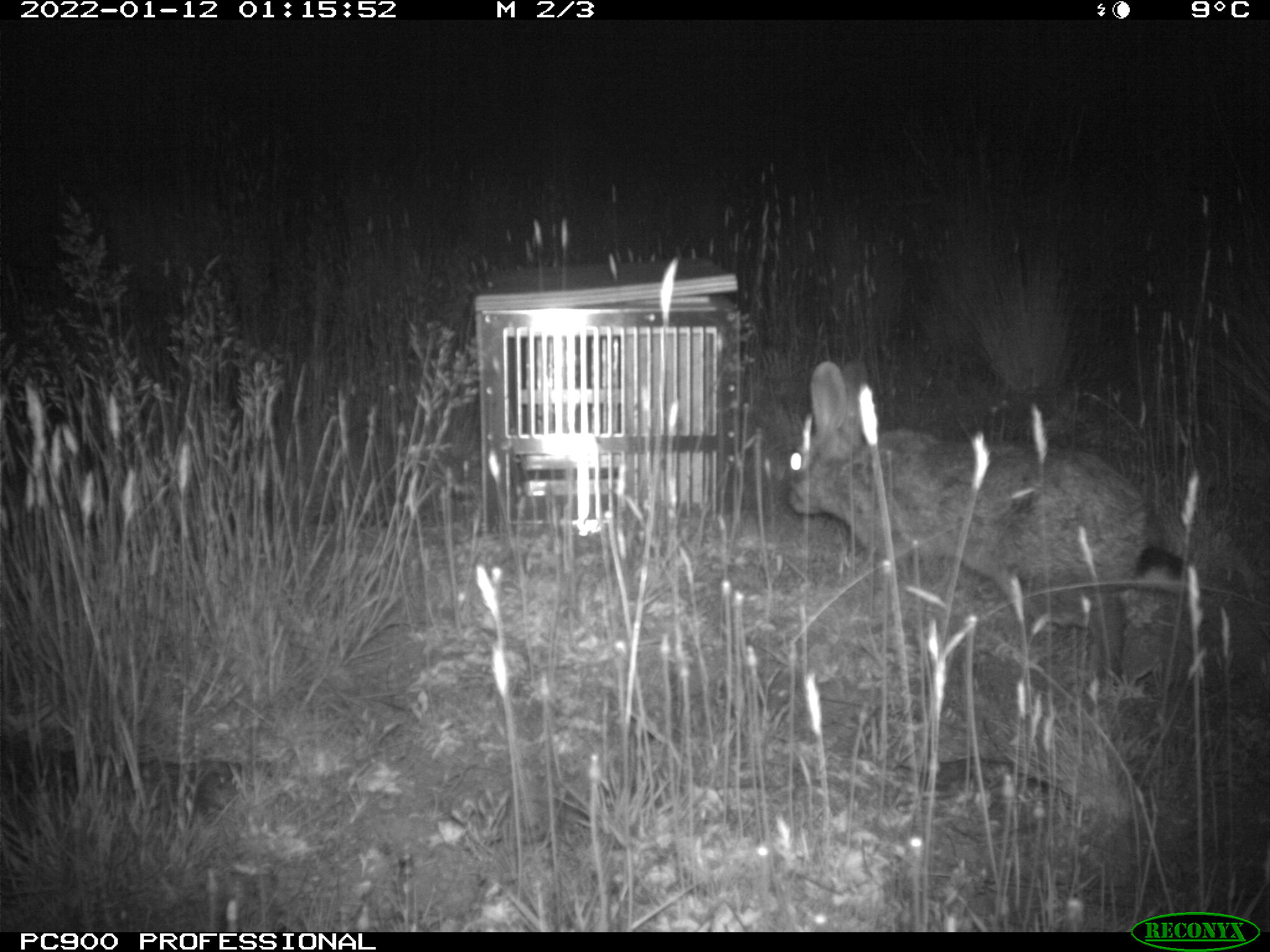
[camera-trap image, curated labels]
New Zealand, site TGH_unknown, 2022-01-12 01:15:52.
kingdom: Animalia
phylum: Chordata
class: Mammalia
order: Lagomorpha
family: Leporidae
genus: Oryctolagus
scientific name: Oryctolagus cuniculus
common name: european rabbit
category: rabbit